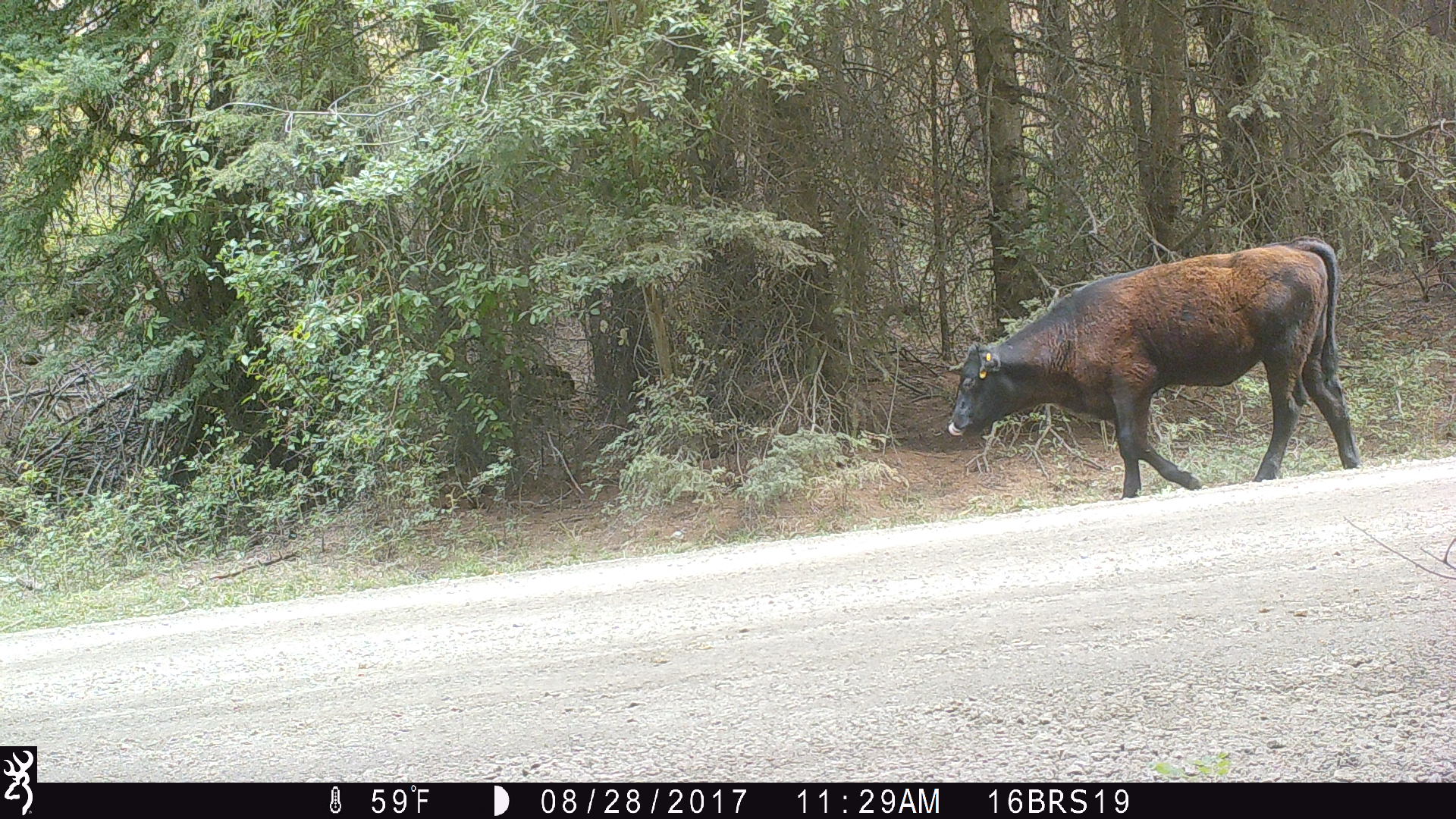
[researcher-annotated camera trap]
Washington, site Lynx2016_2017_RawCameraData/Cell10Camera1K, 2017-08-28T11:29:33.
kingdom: Animalia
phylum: Chordata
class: Mammalia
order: Artiodactyla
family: Bovidae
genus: Bos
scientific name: Bos taurus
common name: domestic cattle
Domestic cattle (Bos taurus). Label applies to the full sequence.